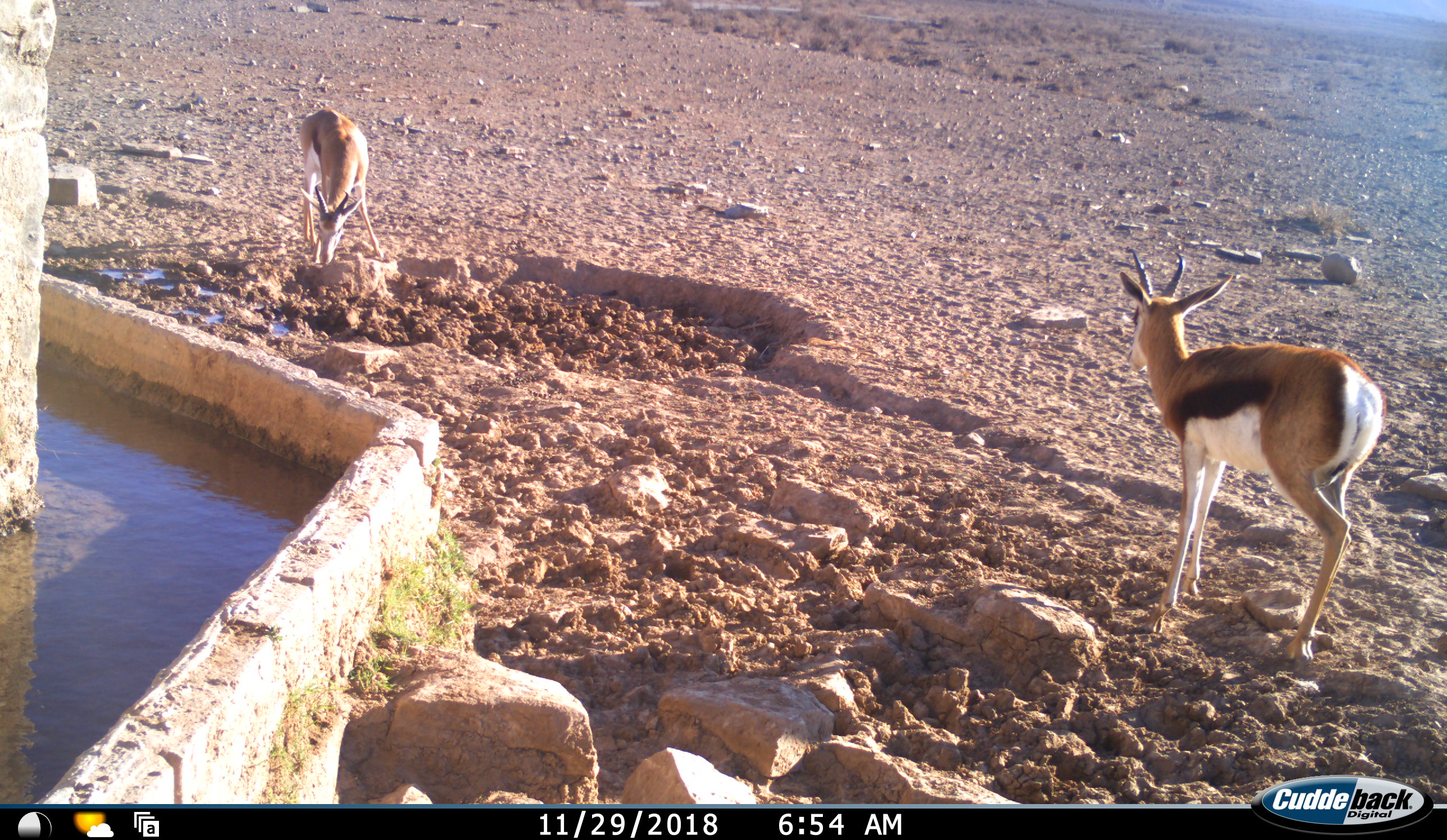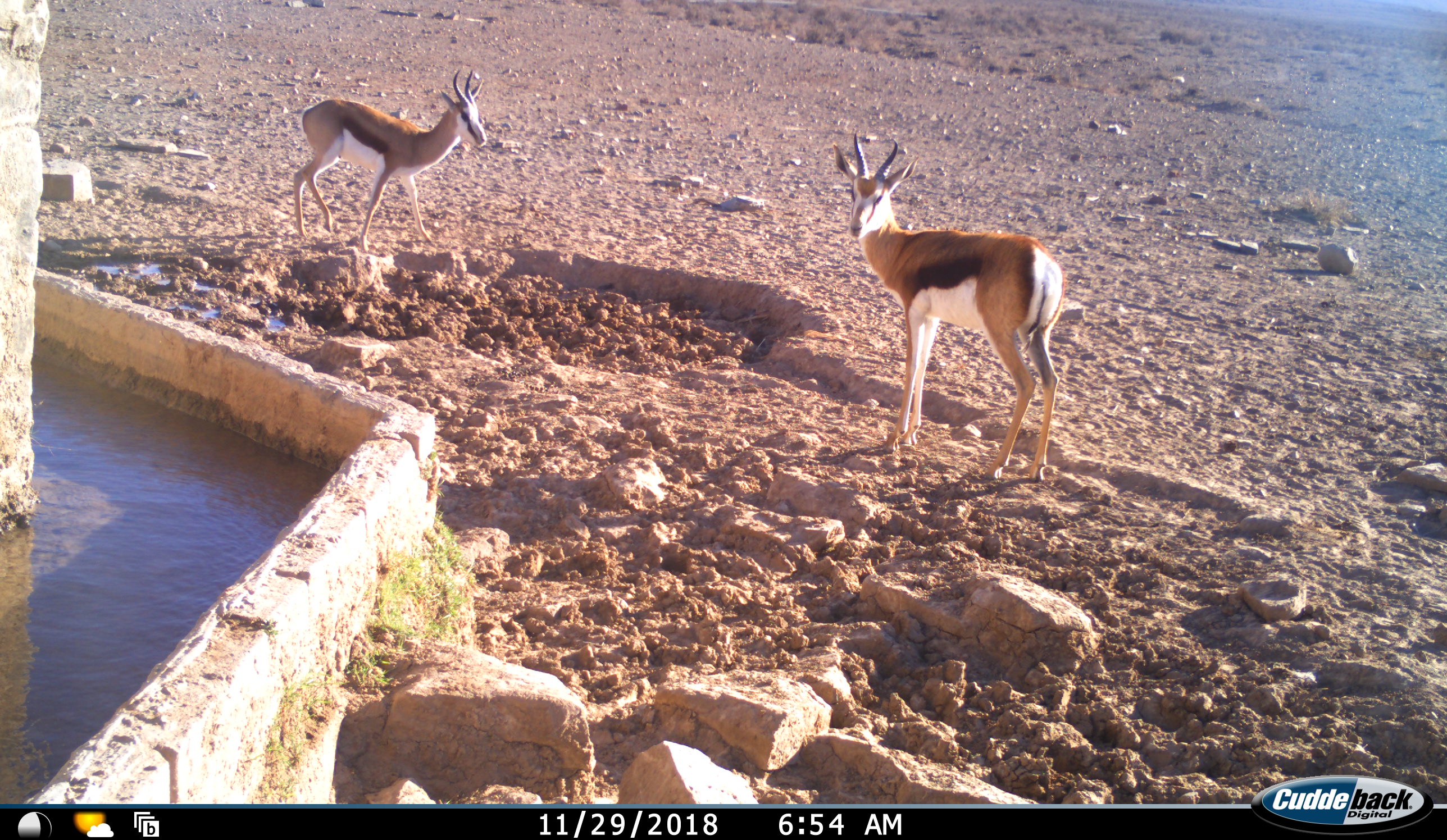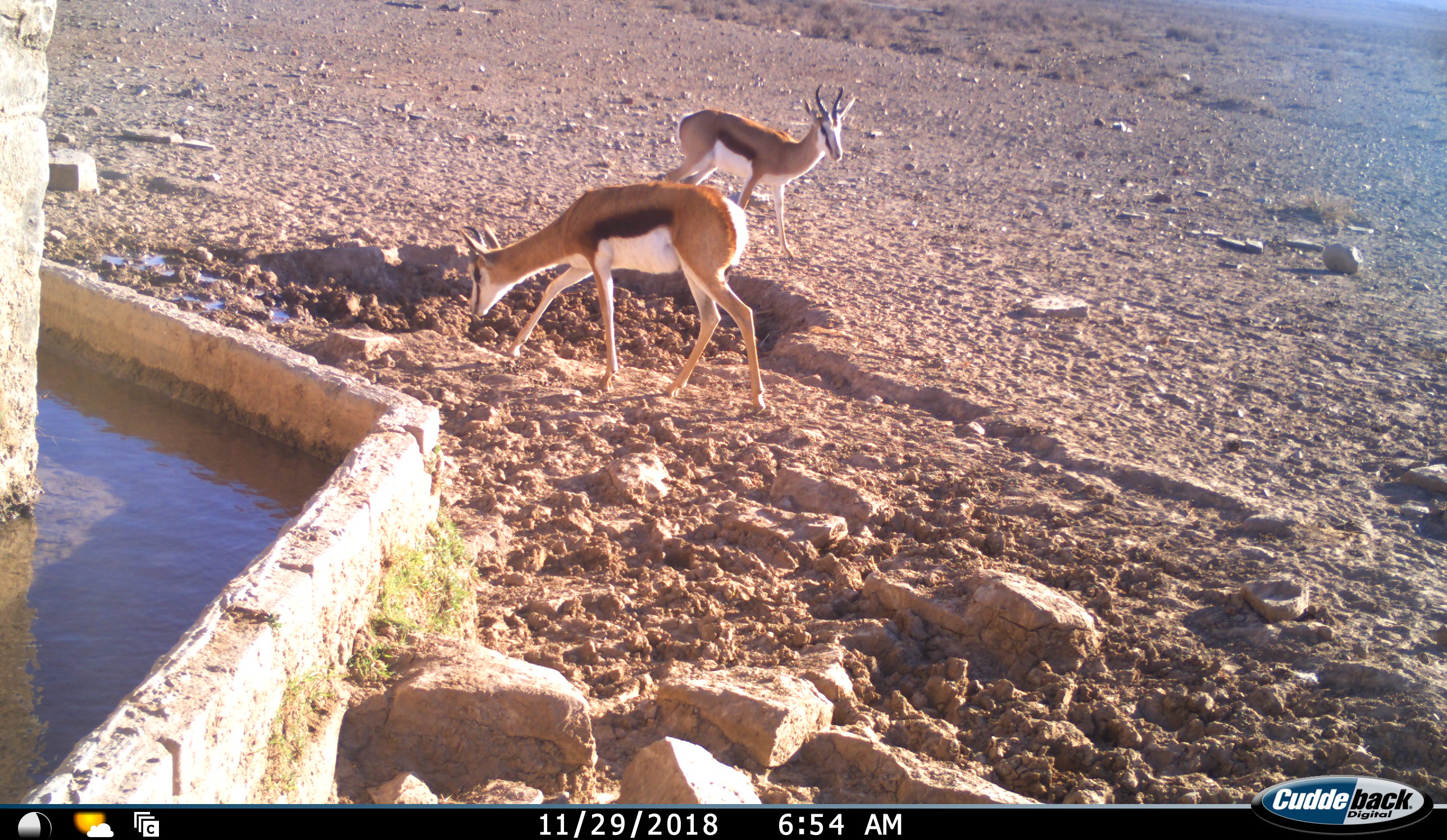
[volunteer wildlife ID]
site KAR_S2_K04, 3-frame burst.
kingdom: Animalia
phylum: Chordata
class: Mammalia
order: Artiodactyla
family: Bovidae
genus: Antidorcas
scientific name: Antidorcas marsupialis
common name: springbok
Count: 2.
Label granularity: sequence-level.